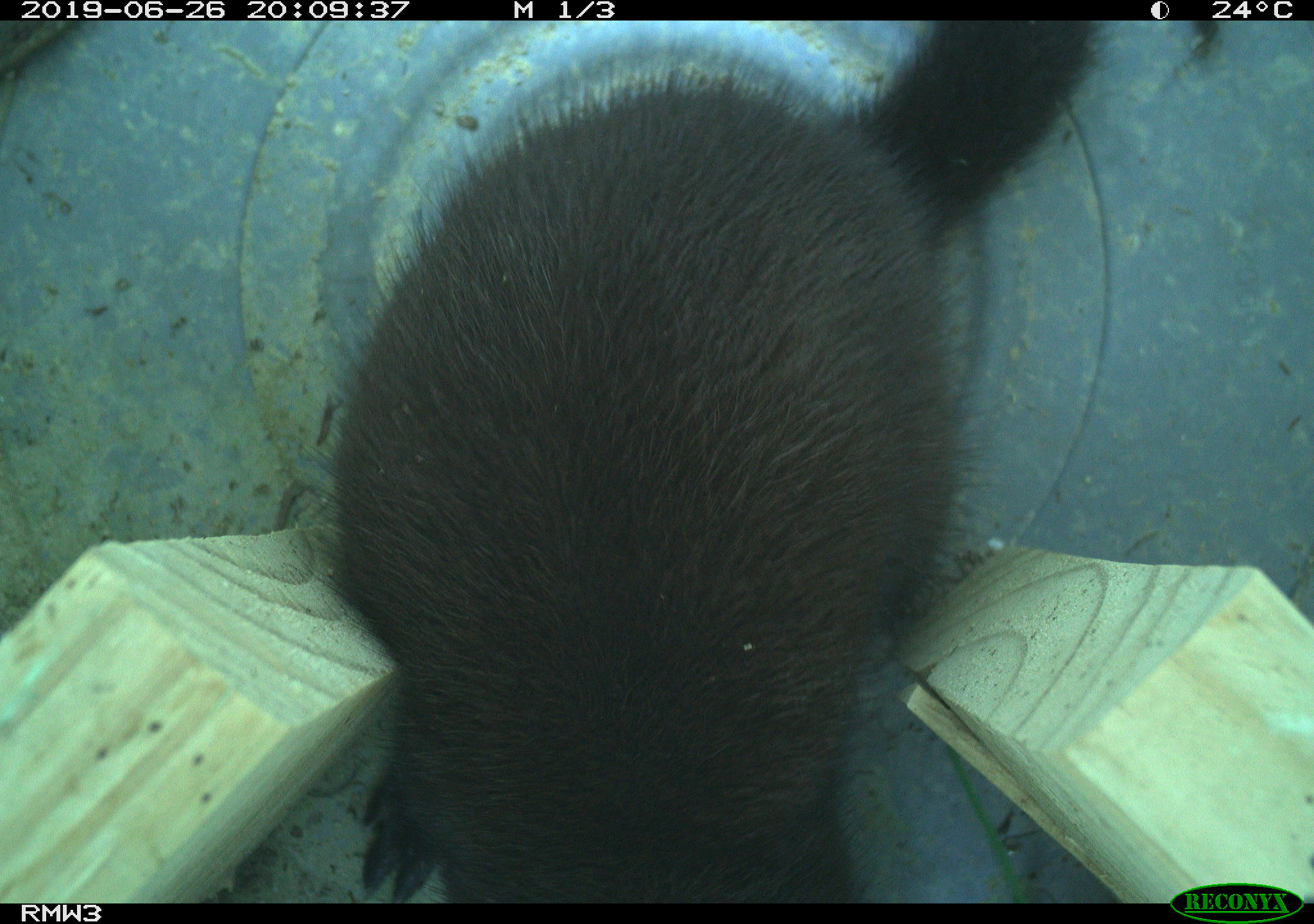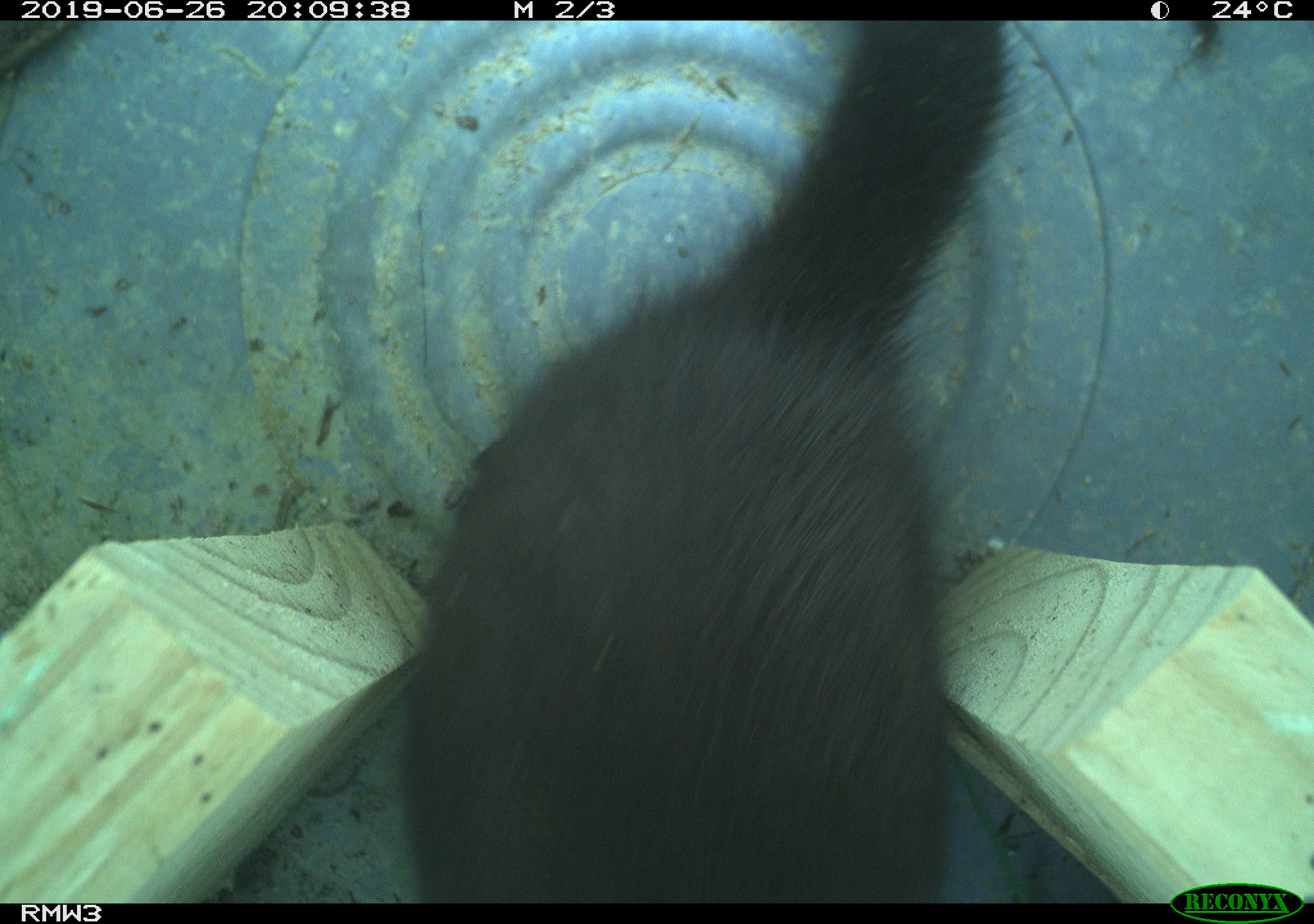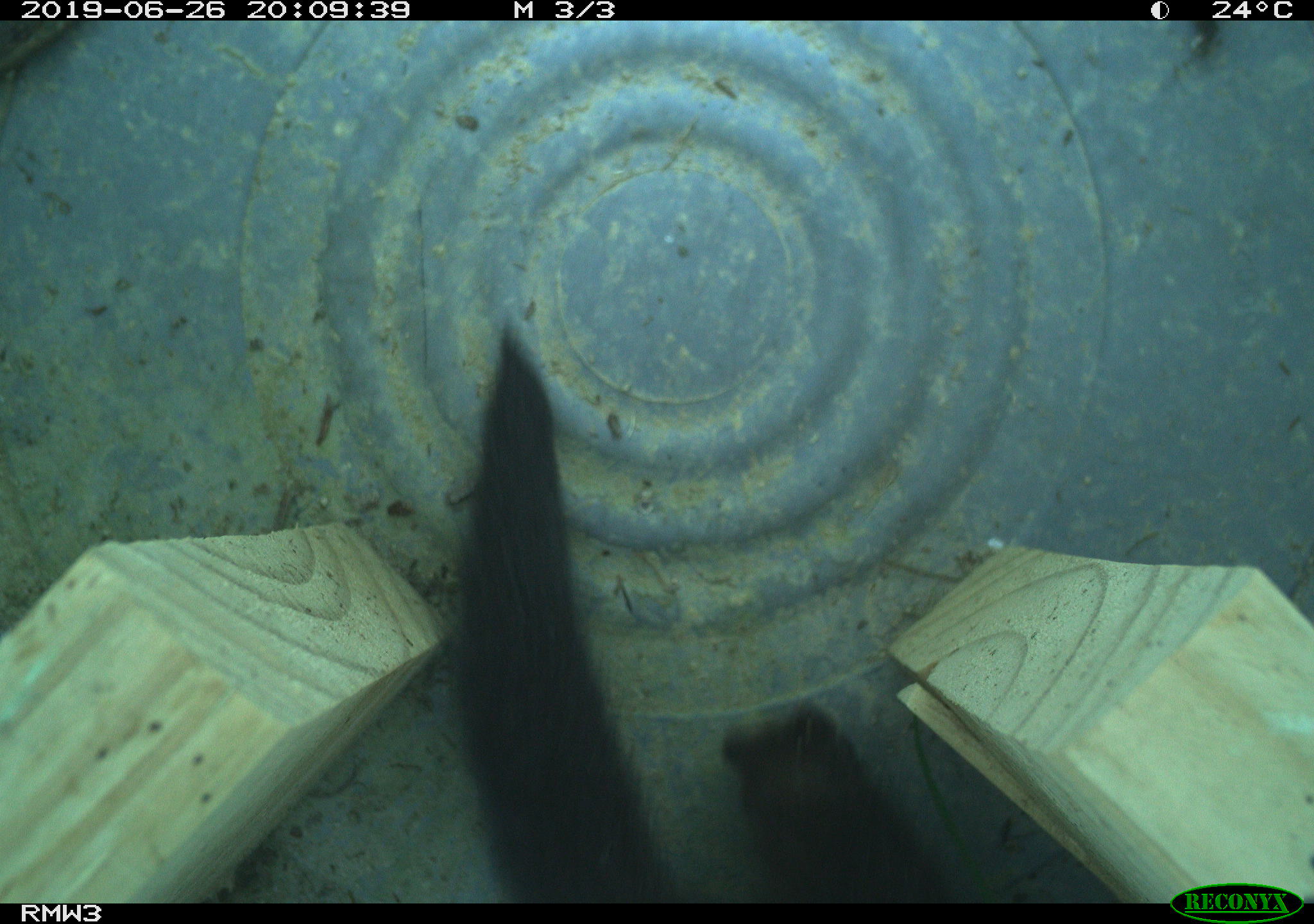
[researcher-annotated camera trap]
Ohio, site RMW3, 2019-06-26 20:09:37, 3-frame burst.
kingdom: Animalia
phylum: Chordata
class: Mammalia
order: Carnivora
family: Mustelidae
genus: Neogale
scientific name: Neogale vison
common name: american mink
American mink (Neogale vison).